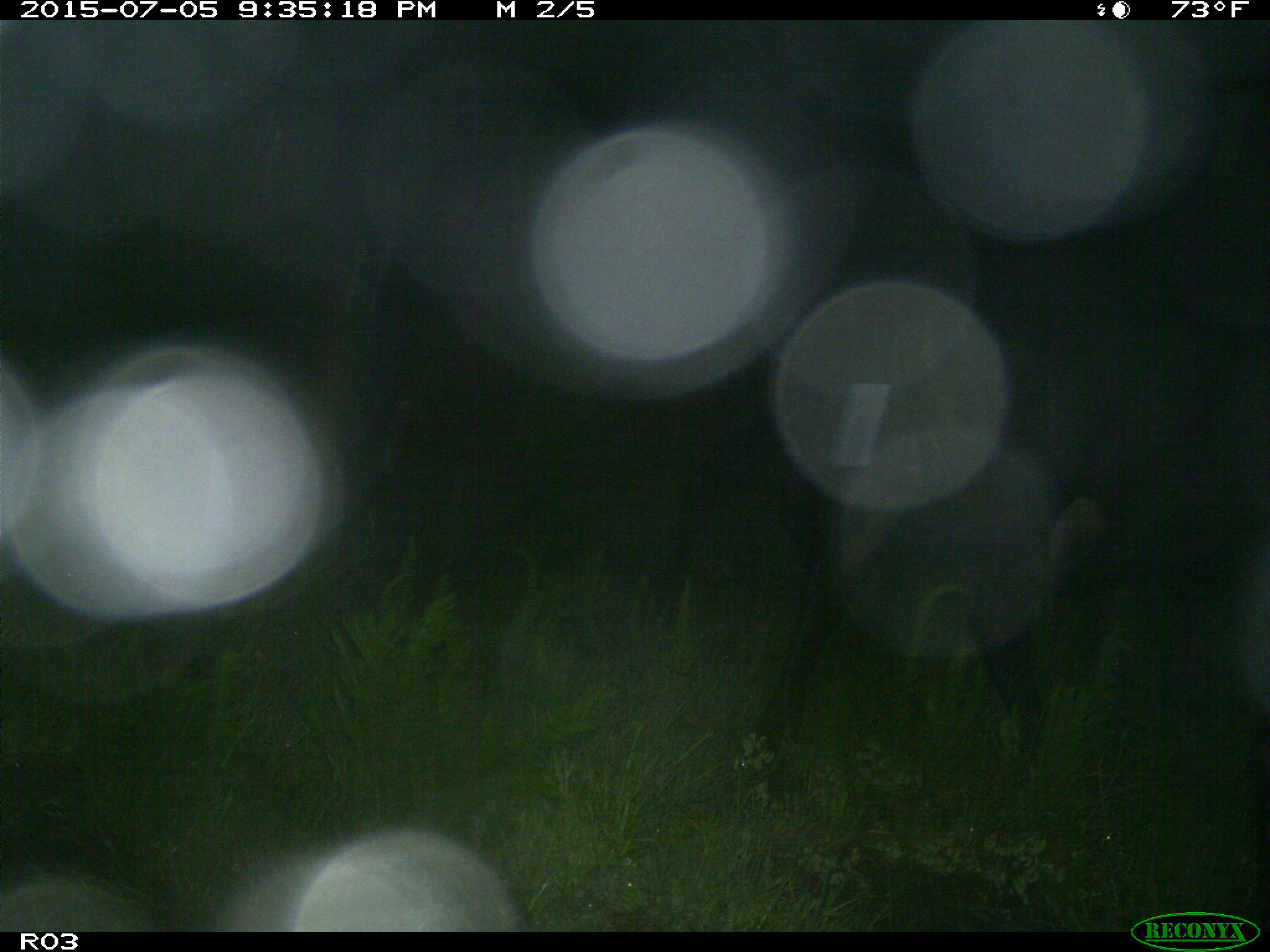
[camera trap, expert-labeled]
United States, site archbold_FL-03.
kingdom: Animalia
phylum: Chordata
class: Mammalia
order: Artiodactyla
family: Bovidae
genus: Bos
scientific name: Bos taurus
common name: domestic cow